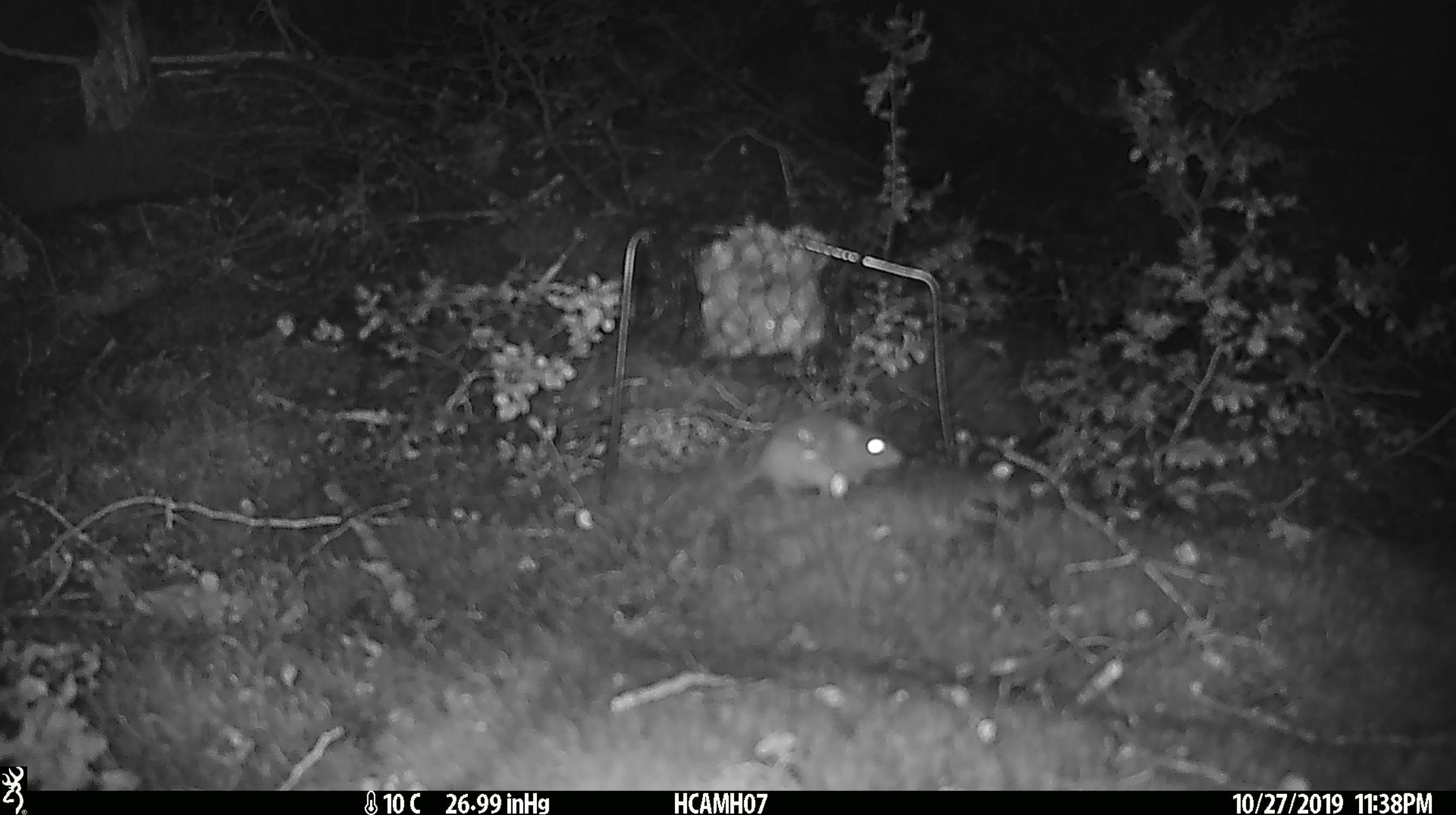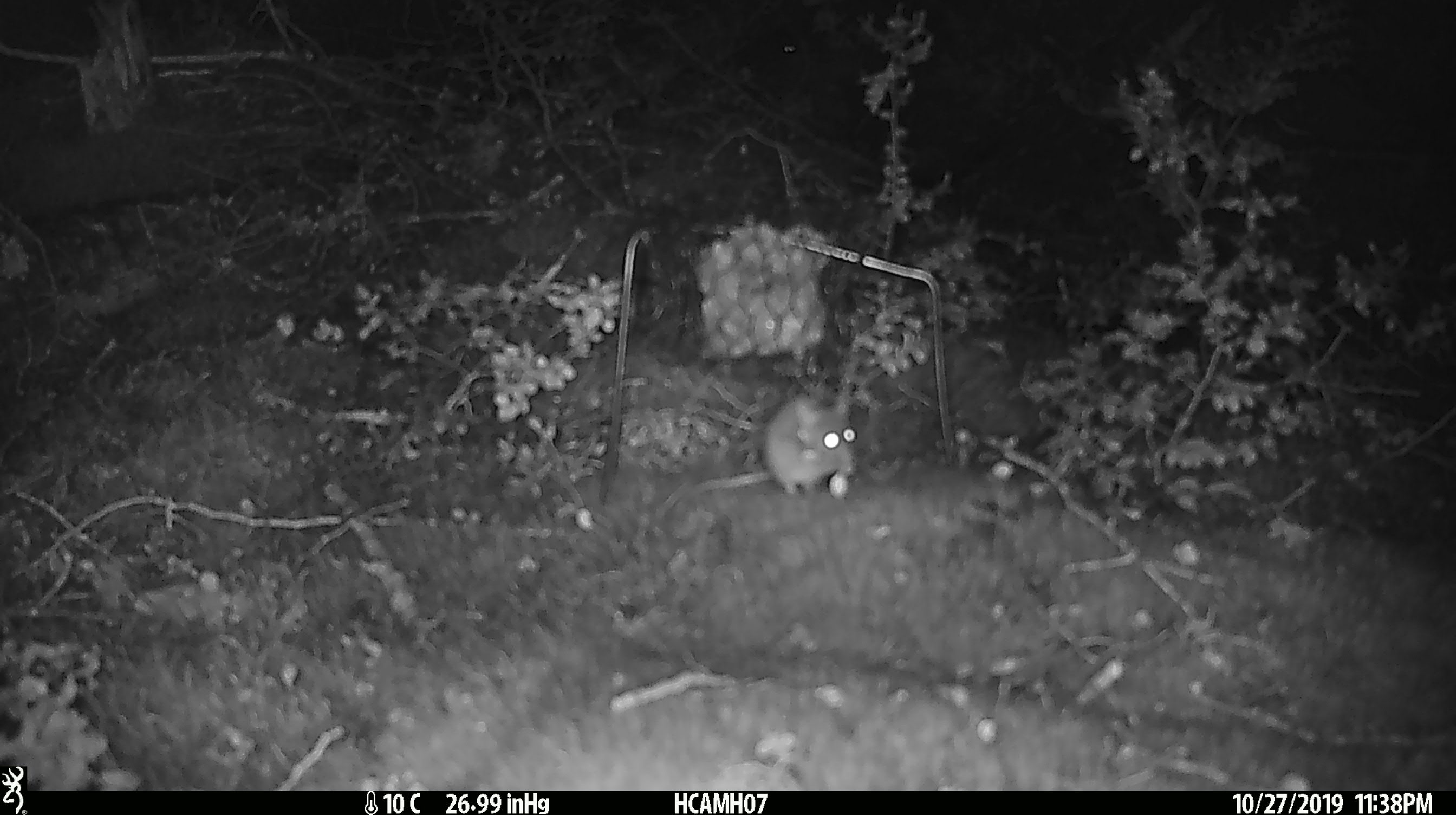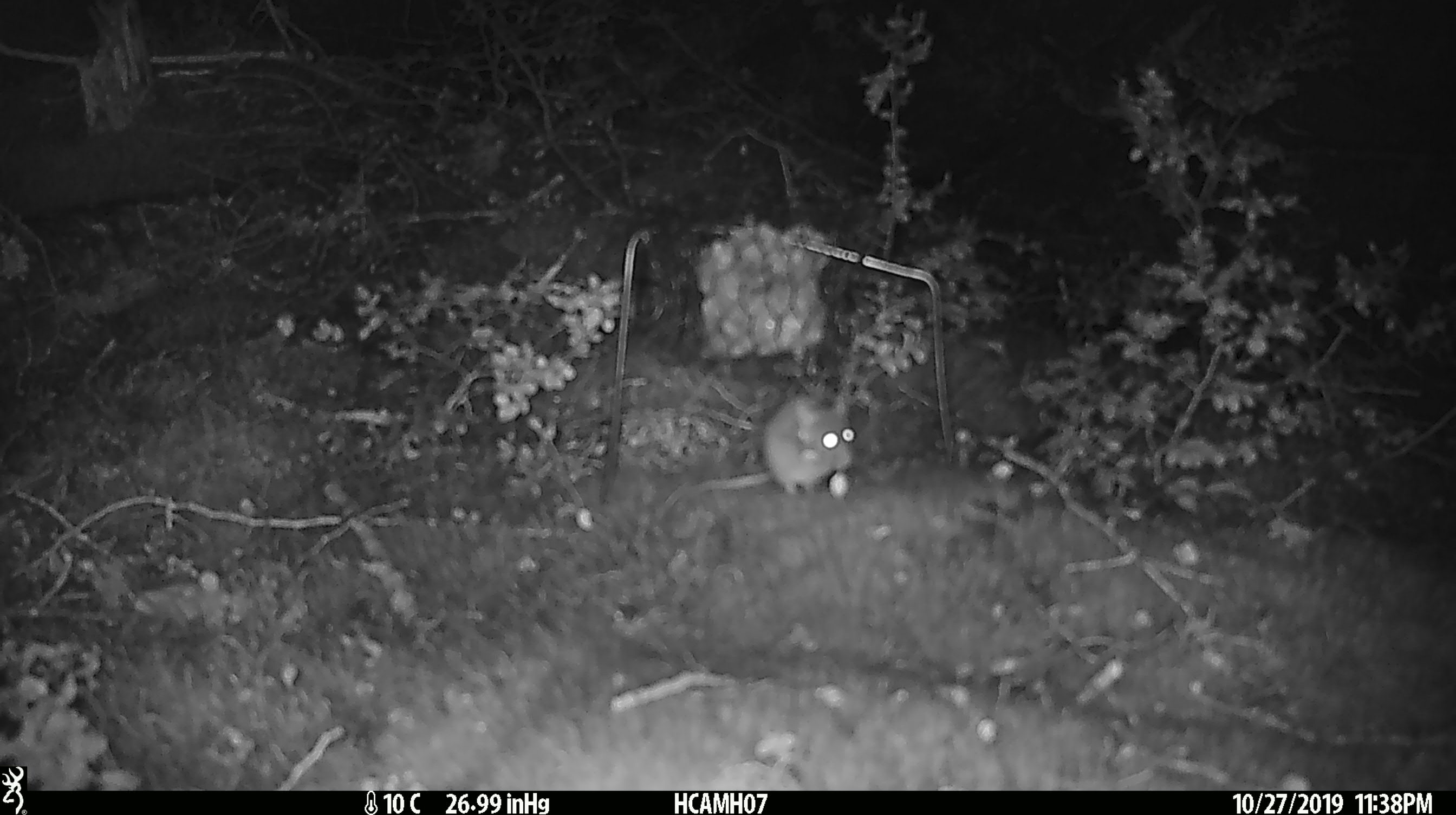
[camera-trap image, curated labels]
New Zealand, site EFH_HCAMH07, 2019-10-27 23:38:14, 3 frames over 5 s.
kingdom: Animalia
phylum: Chordata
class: Mammalia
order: Rodentia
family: Muridae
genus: Mus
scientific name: Mus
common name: mouse